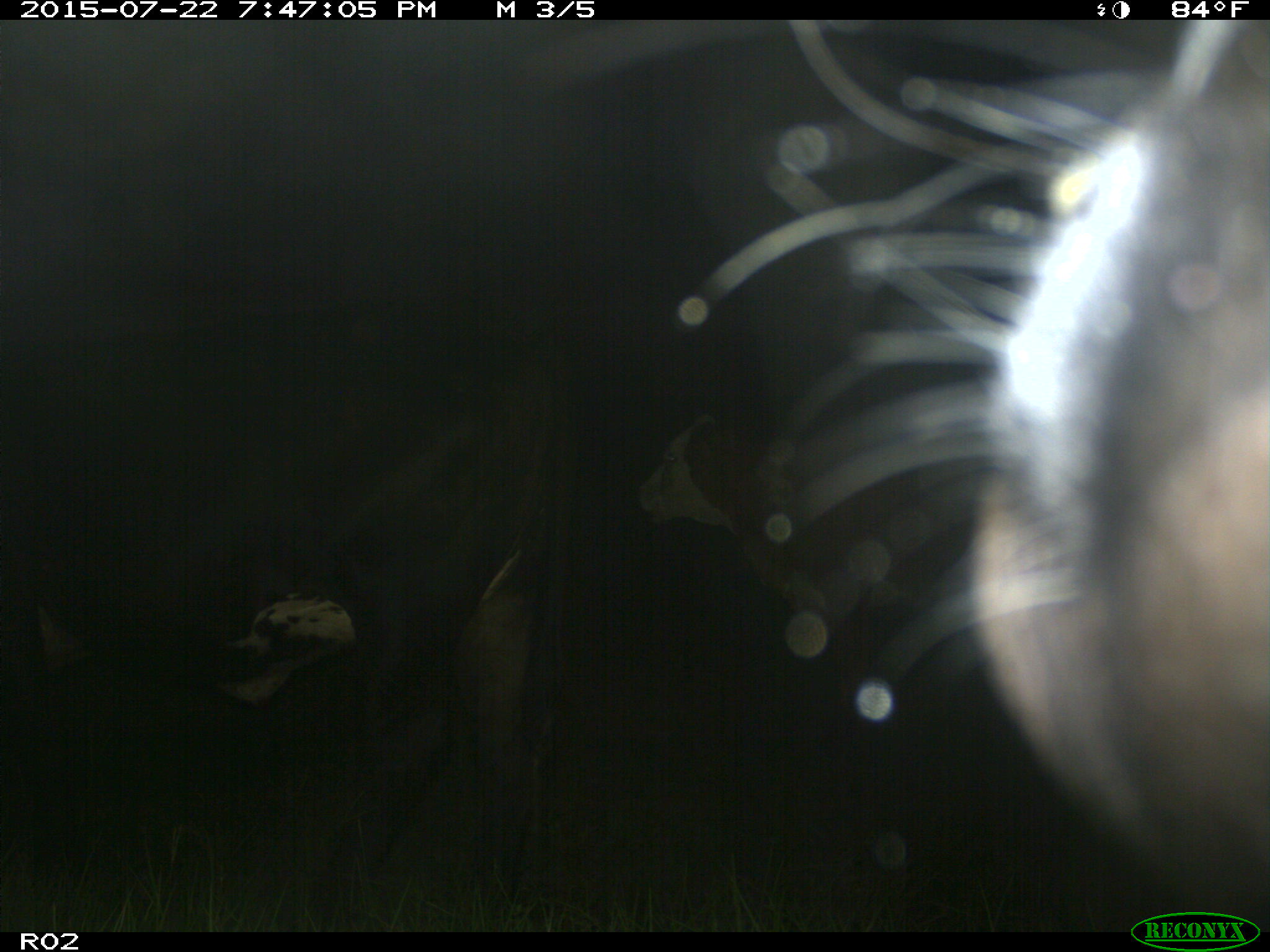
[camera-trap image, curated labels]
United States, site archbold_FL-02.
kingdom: Animalia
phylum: Chordata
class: Mammalia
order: Artiodactyla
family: Bovidae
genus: Bos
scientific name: Bos taurus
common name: domestic cow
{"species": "Bos taurus (domestic cow)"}